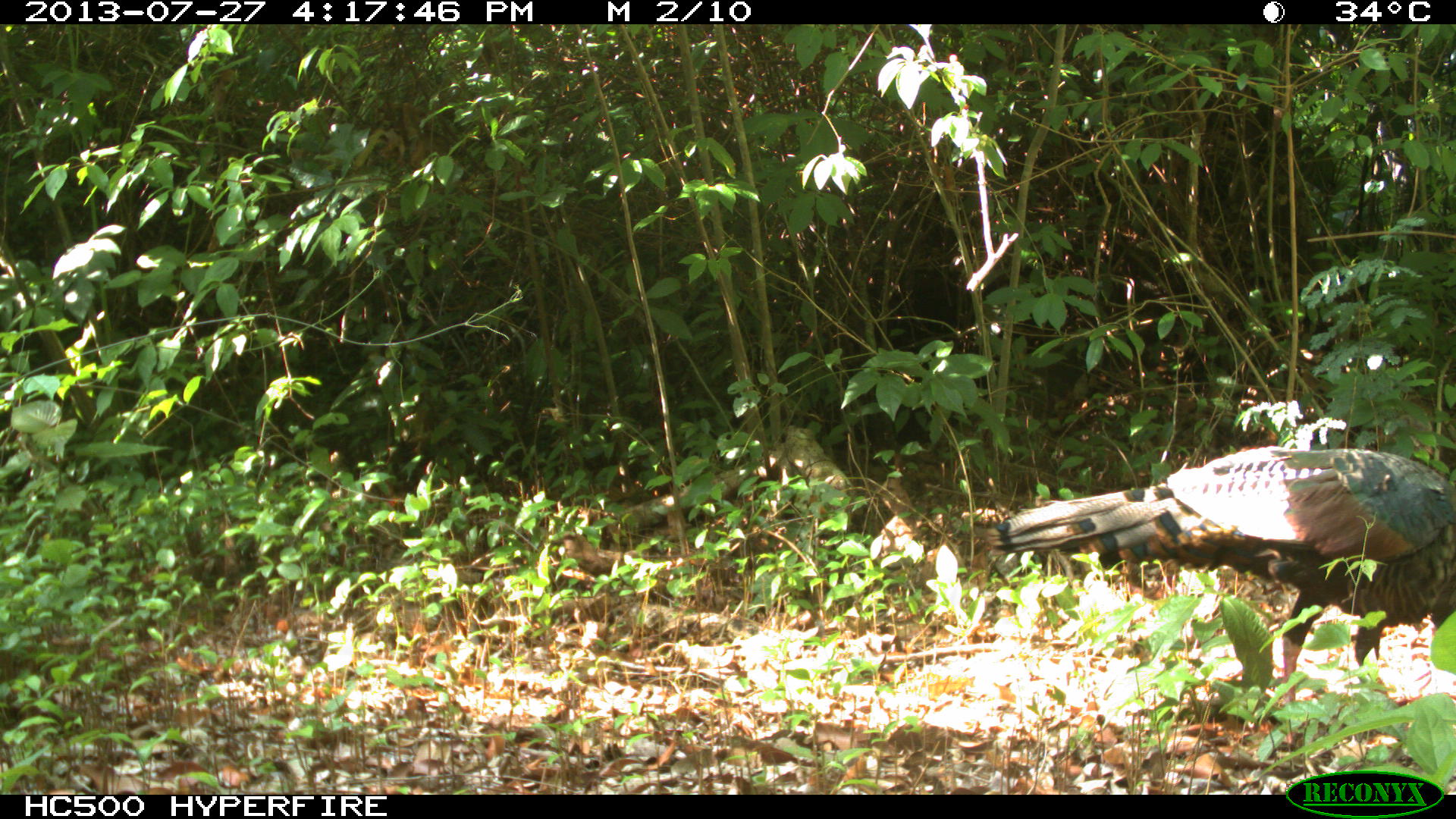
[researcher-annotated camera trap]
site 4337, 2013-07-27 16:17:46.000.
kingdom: Animalia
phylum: Chordata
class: Aves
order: Galliformes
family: Phasianidae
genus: Meleagris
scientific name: Meleagris ocellata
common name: ocellated turkey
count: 2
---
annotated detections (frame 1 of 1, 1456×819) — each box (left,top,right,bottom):
meleagris ocellata: (981,445,1456,748)